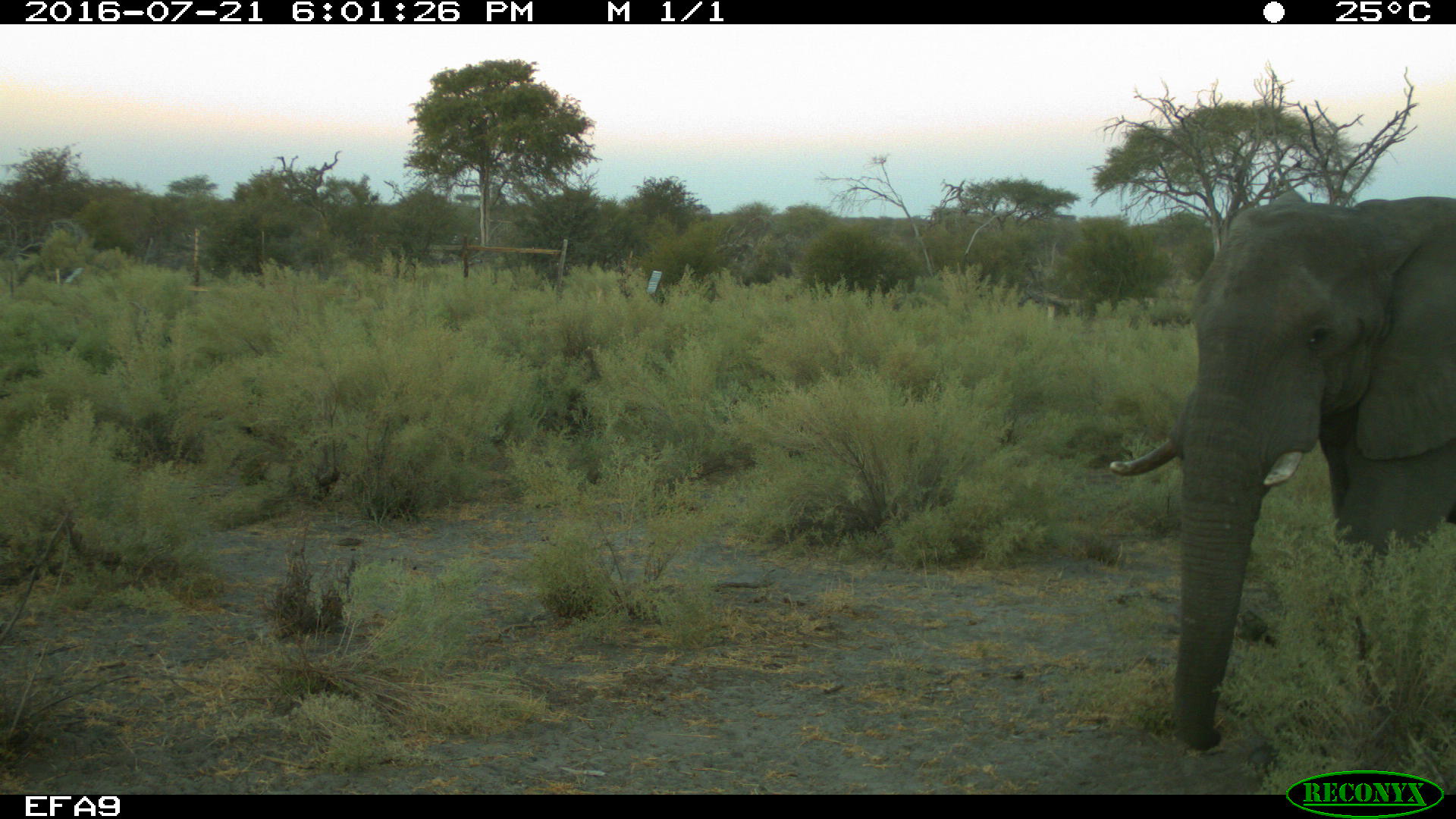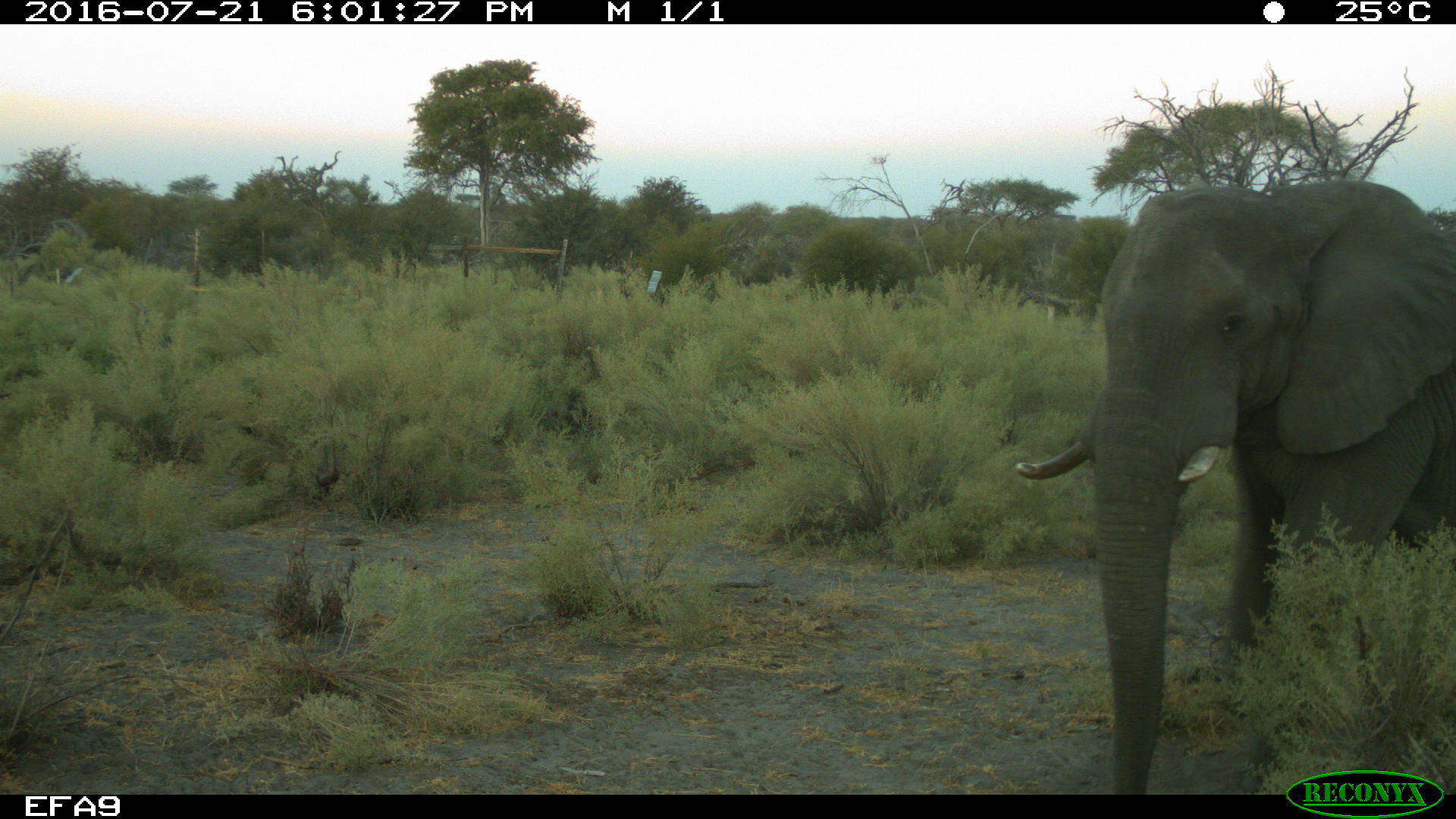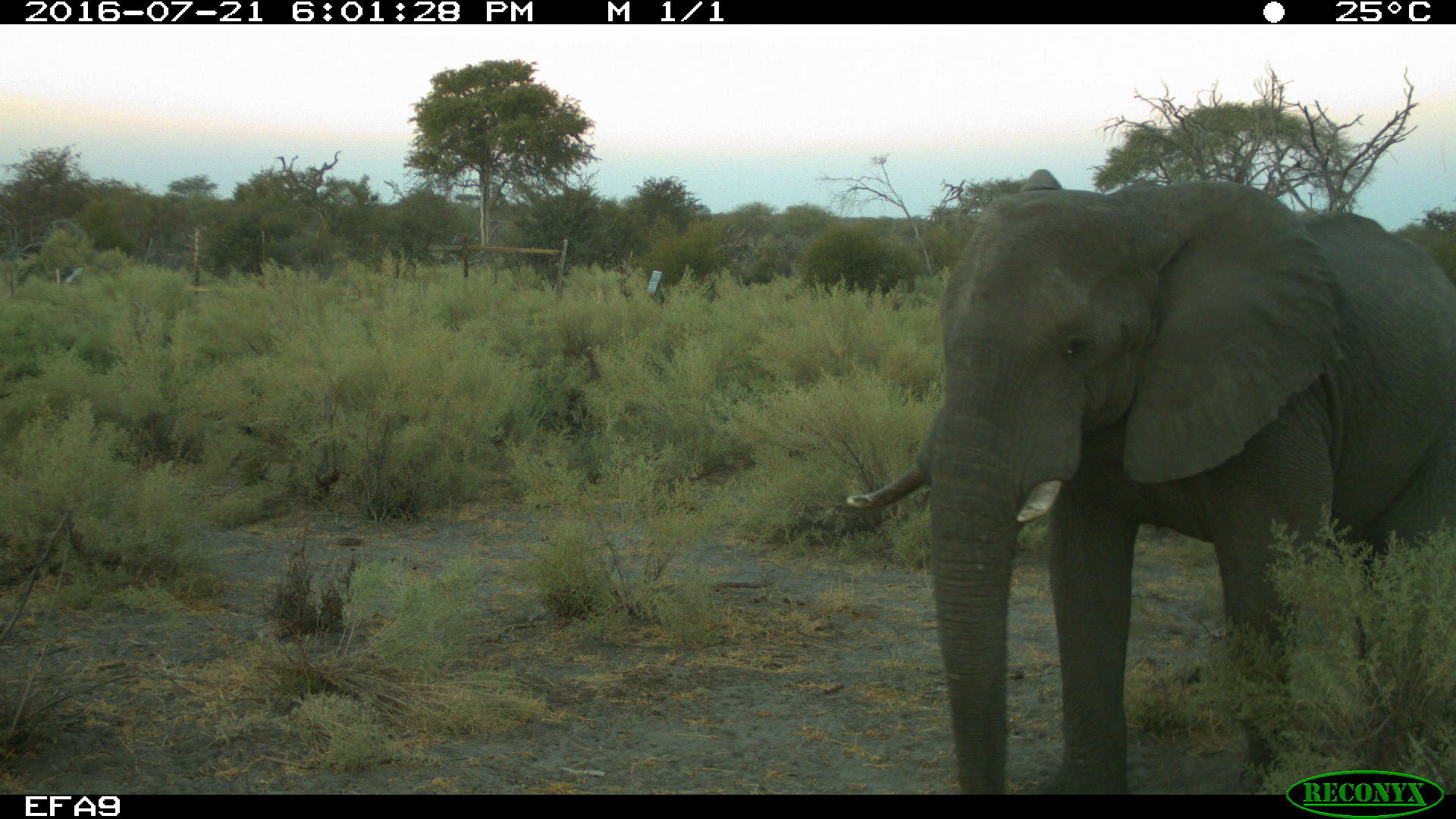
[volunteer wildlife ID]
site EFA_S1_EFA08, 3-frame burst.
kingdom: Animalia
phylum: Chordata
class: Mammalia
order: Proboscidea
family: Elephantidae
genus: Loxodonta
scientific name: Loxodonta africana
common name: african bush elephant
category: elephant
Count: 1.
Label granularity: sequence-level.